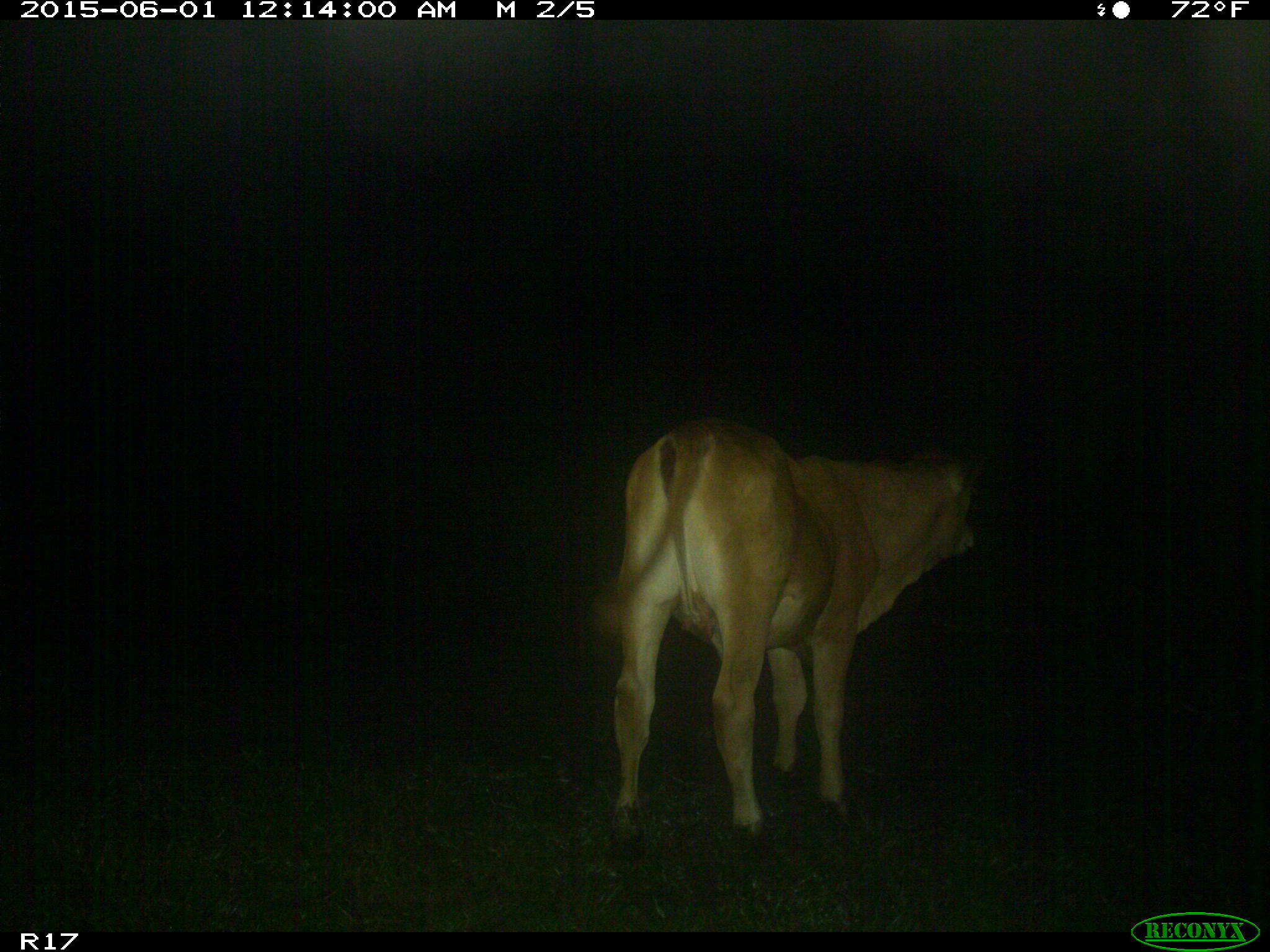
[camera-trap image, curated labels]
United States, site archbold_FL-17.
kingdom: Animalia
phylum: Chordata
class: Mammalia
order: Artiodactyla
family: Bovidae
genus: Bos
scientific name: Bos taurus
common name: domestic cow